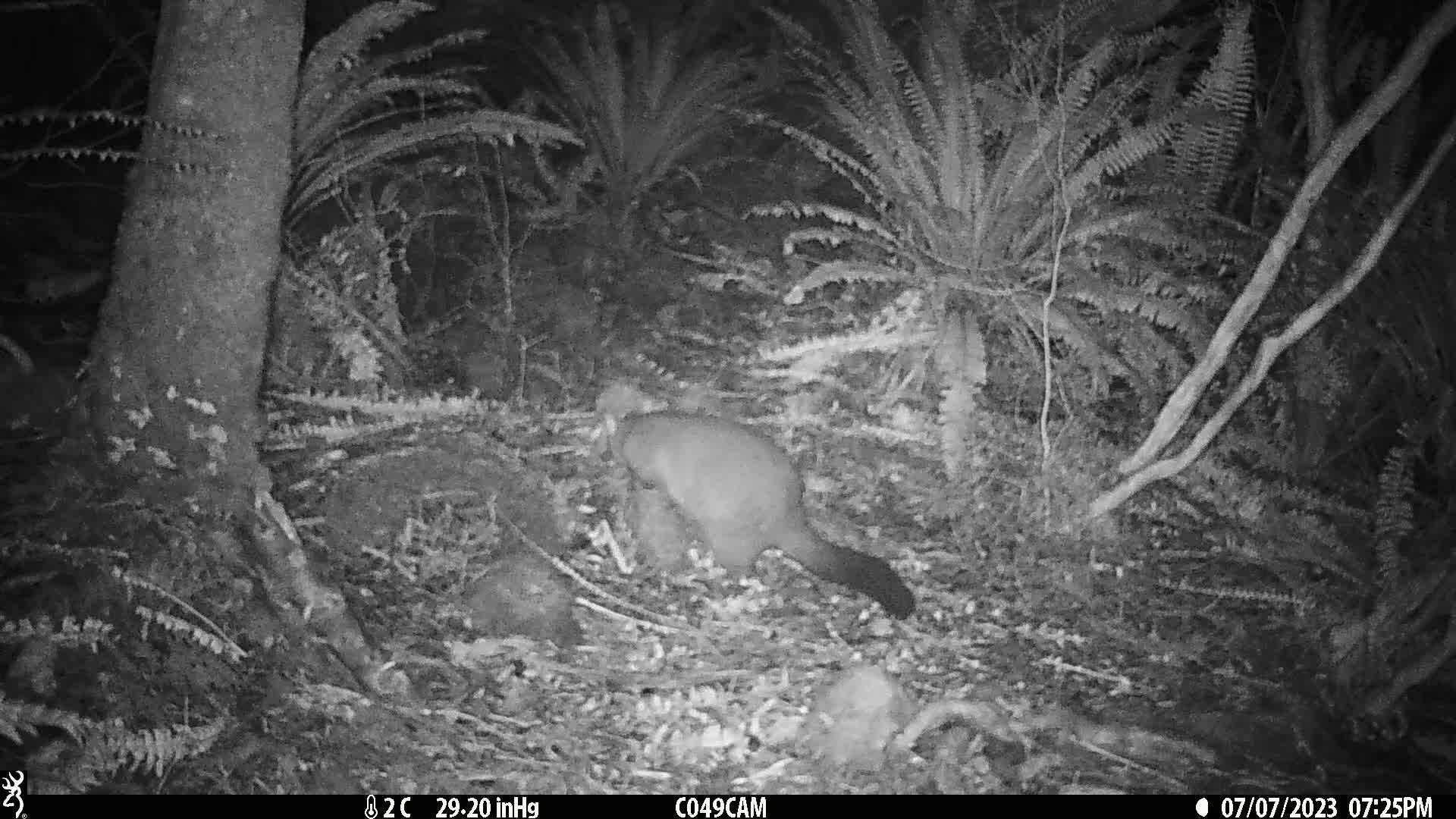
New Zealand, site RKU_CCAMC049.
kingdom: Animalia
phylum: Chordata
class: Mammalia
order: Diprotodontia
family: Phalangeridae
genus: Trichosurus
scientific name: Trichosurus vulpecula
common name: common brushtail possum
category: possum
Possum (common brushtail possum) (Trichosurus vulpecula).